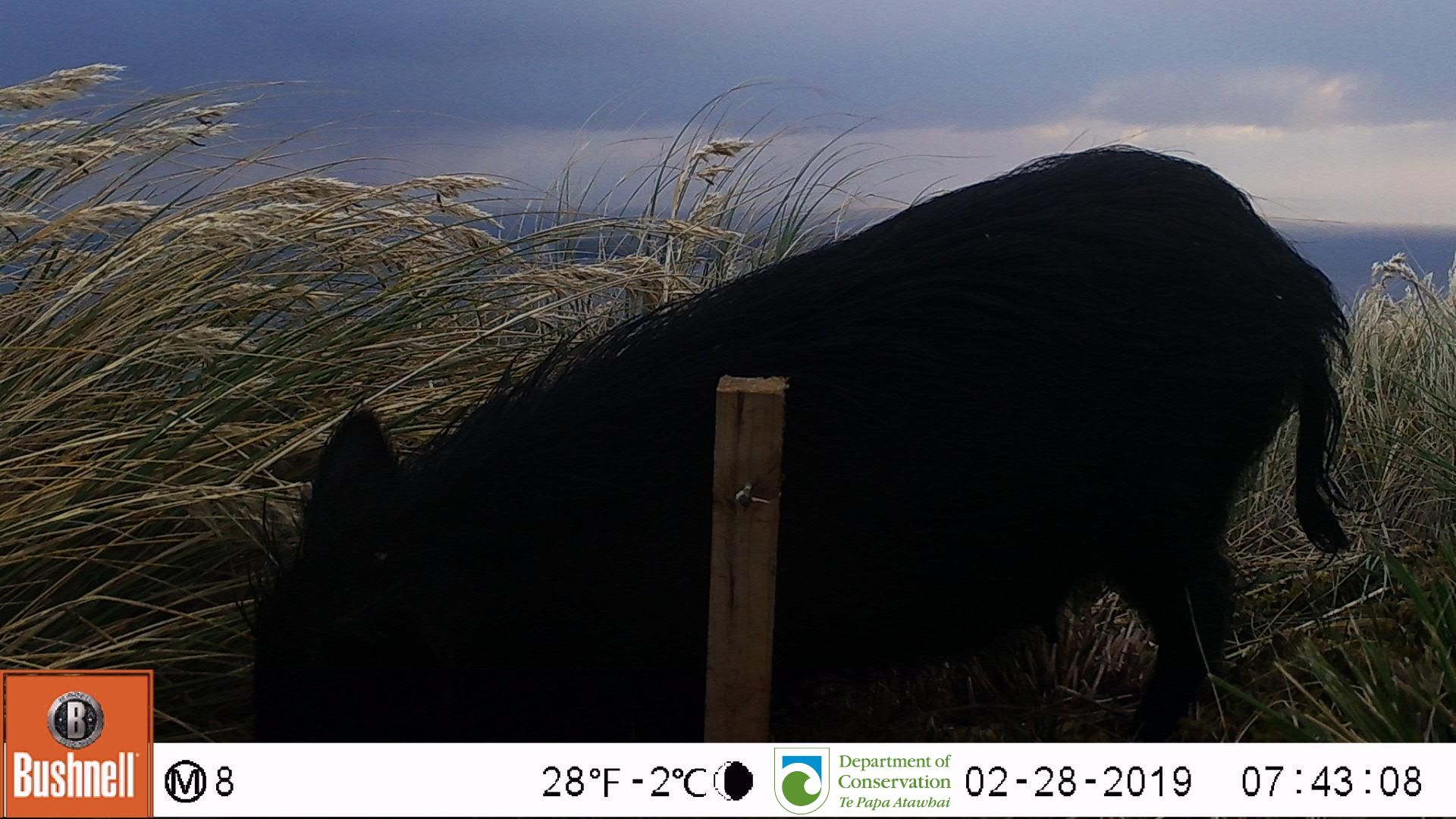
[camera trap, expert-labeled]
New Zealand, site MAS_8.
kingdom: Animalia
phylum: Chordata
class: Mammalia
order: Artiodactyla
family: Suidae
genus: Sus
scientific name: Sus scrofa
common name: pig